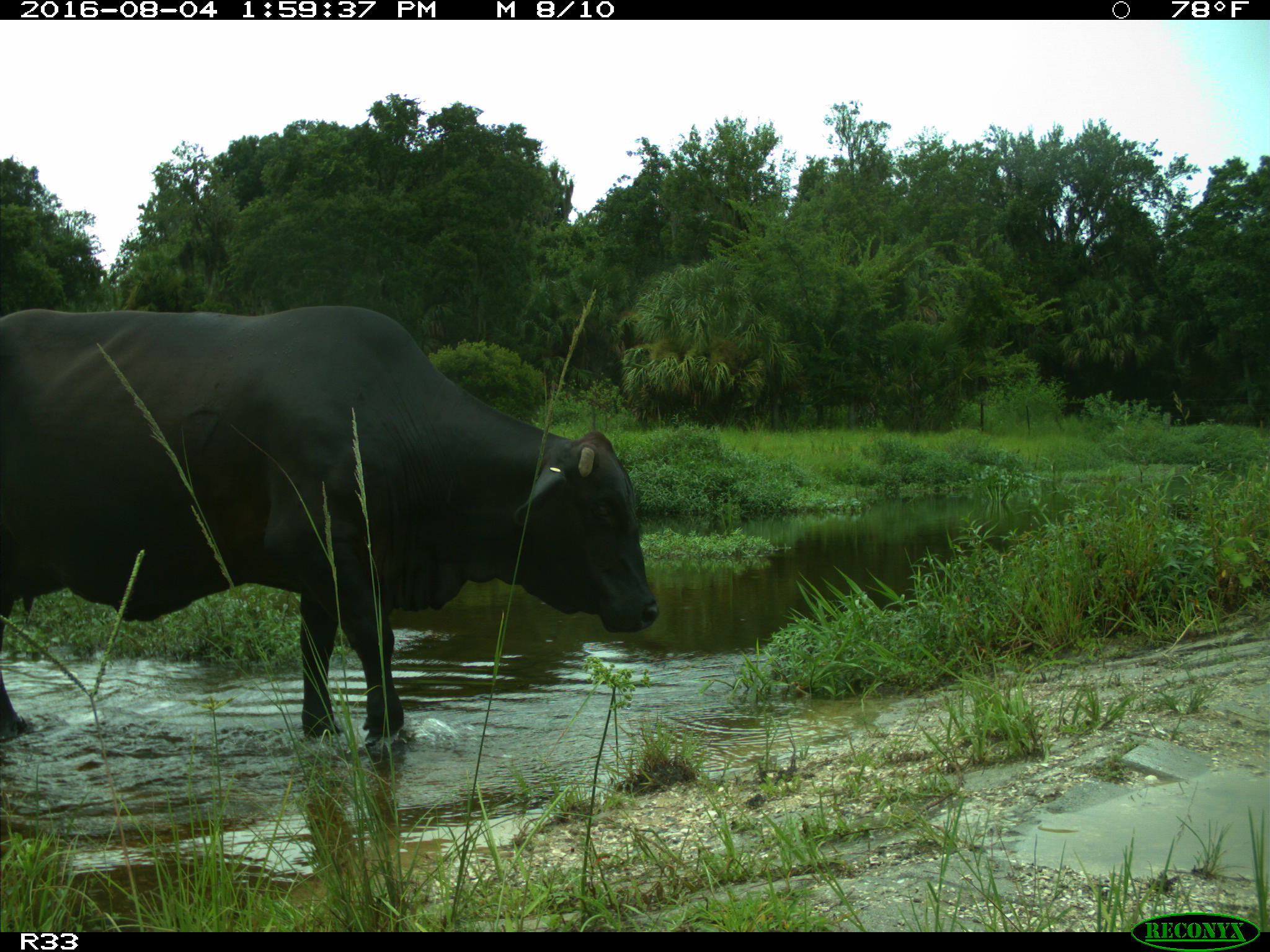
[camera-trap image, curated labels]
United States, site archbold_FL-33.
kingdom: Animalia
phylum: Chordata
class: Mammalia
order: Artiodactyla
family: Bovidae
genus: Bos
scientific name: Bos taurus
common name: domestic cow